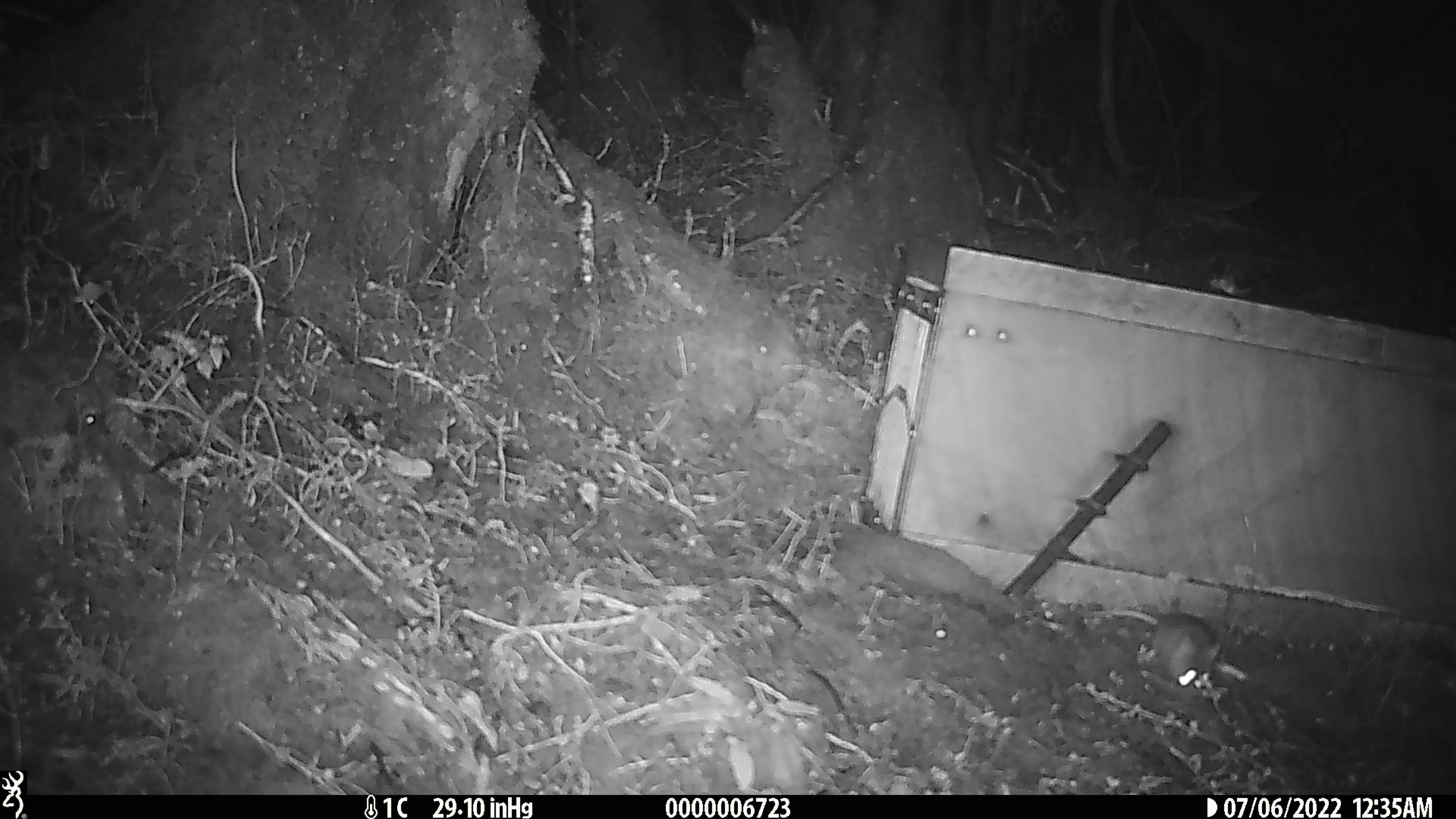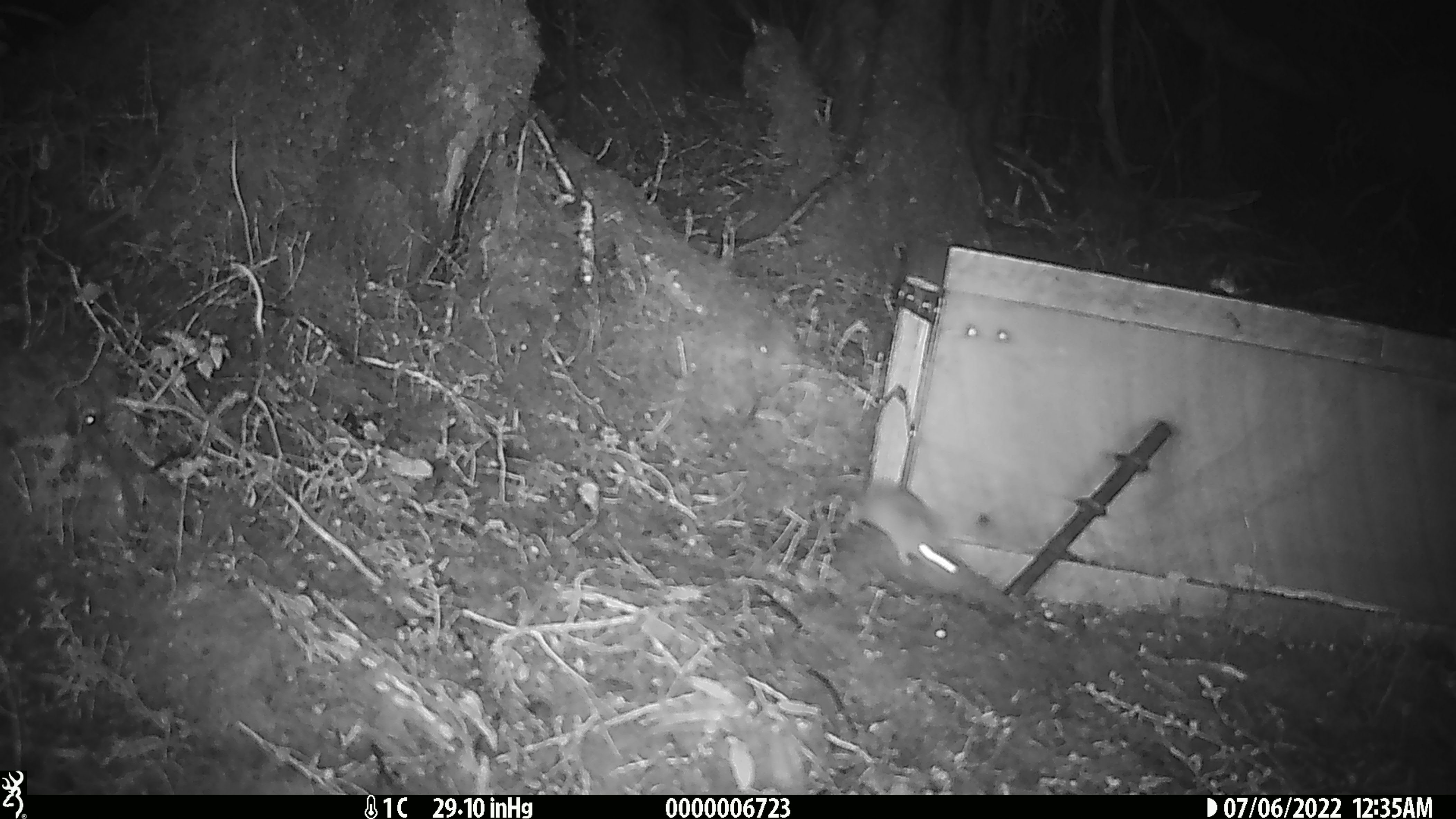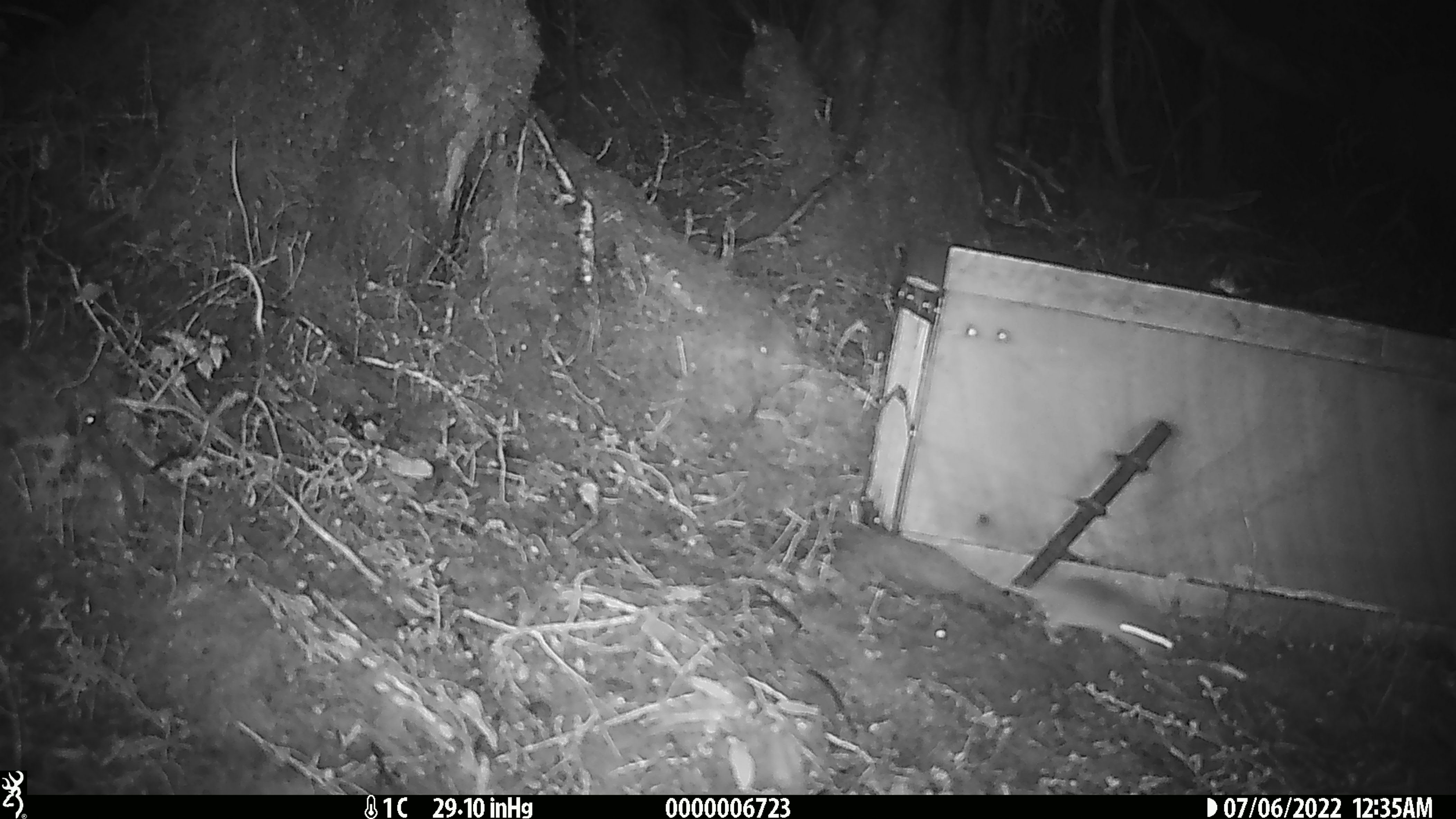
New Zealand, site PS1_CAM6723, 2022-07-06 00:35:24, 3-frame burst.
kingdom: Animalia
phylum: Chordata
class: Mammalia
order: Rodentia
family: Muridae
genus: Mus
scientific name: Mus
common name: mouse